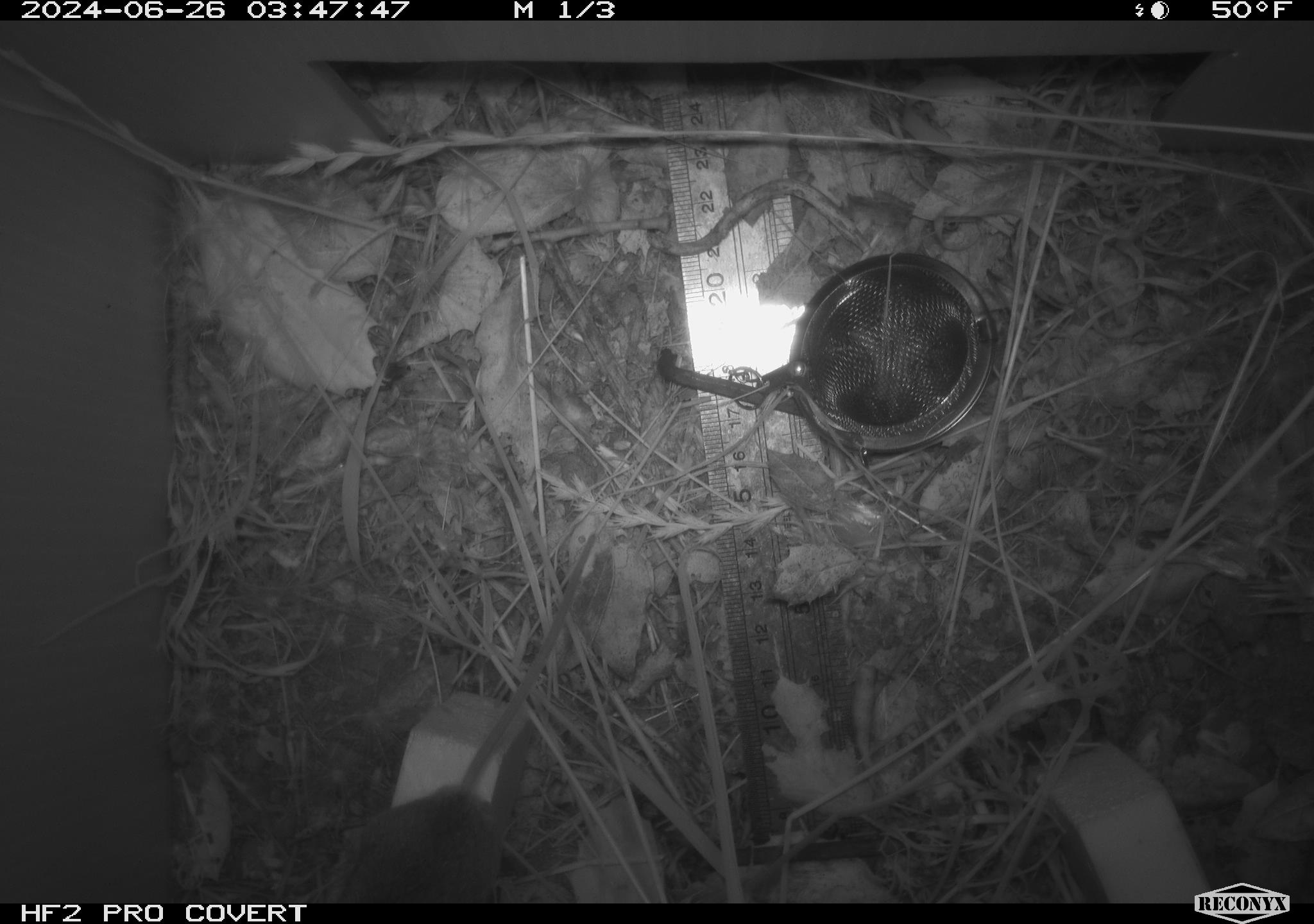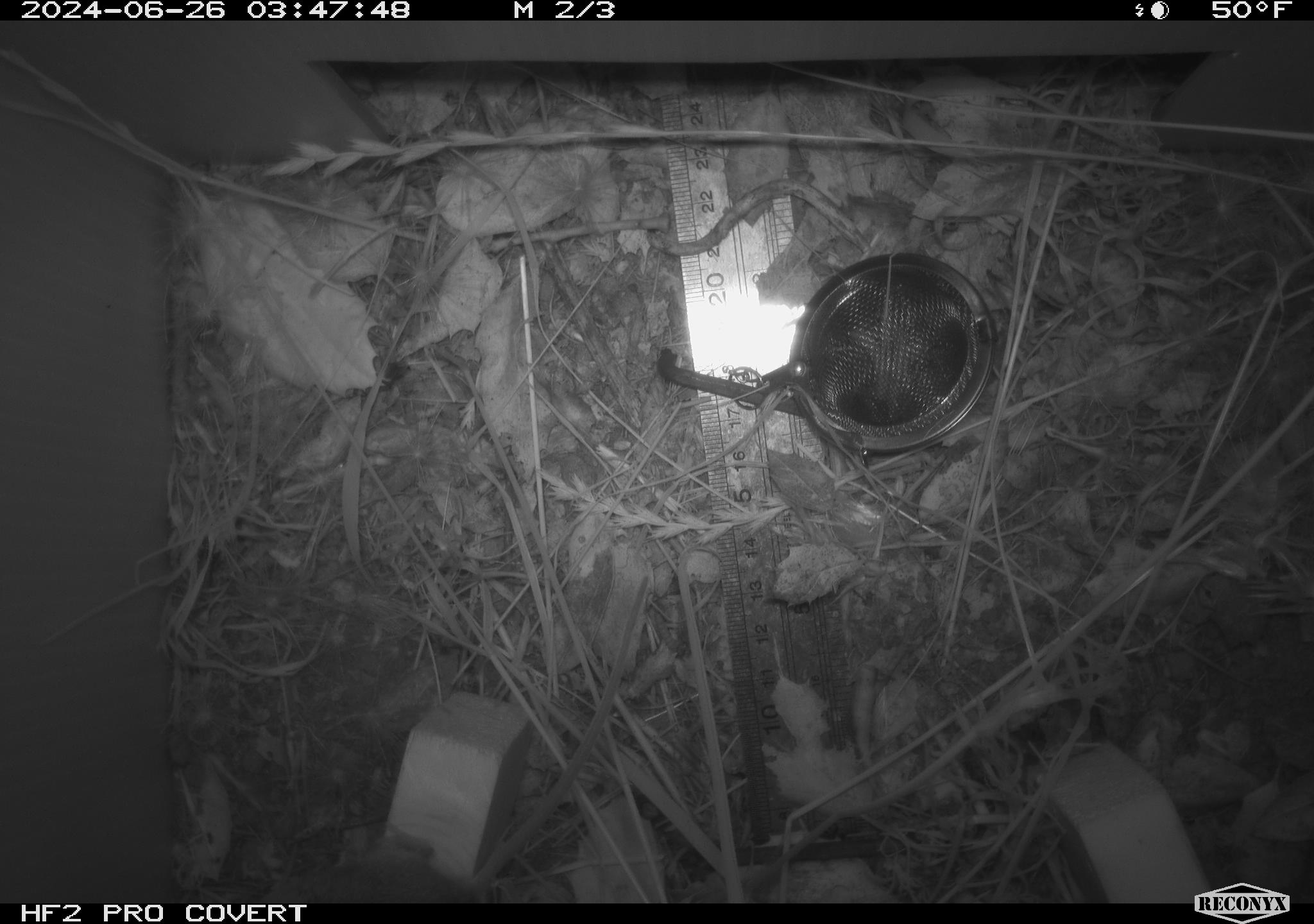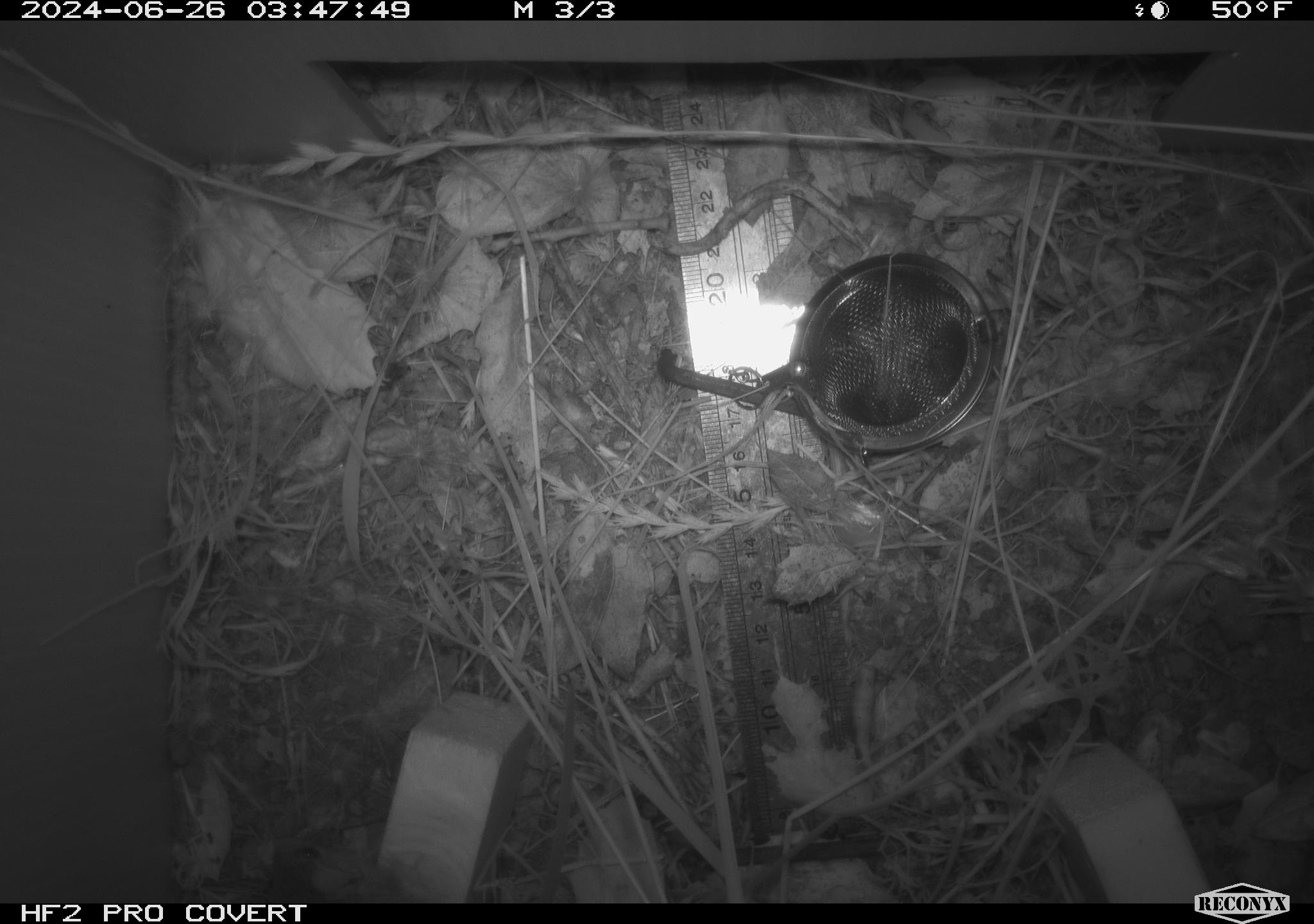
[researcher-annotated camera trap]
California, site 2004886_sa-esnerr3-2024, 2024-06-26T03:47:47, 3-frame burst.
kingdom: Animalia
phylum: Chordata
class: Mammalia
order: Rodentia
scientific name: Rodentia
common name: rodent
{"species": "rodent (Rodentia)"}